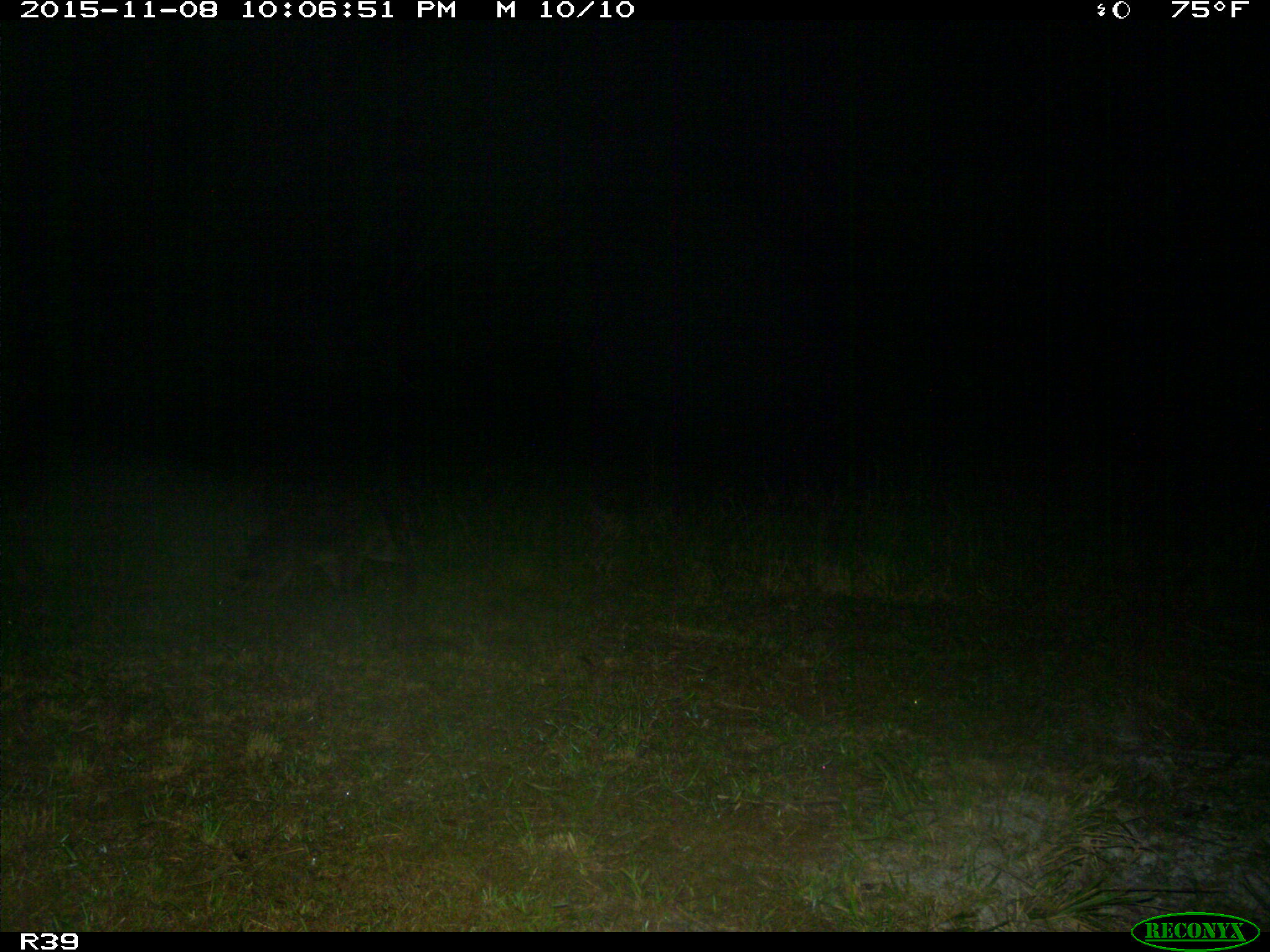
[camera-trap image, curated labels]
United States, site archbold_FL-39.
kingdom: Animalia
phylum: Chordata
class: Mammalia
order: Carnivora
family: Procyonidae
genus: Procyon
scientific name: Procyon lotor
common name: common raccoon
Procyon lotor (common raccoon).